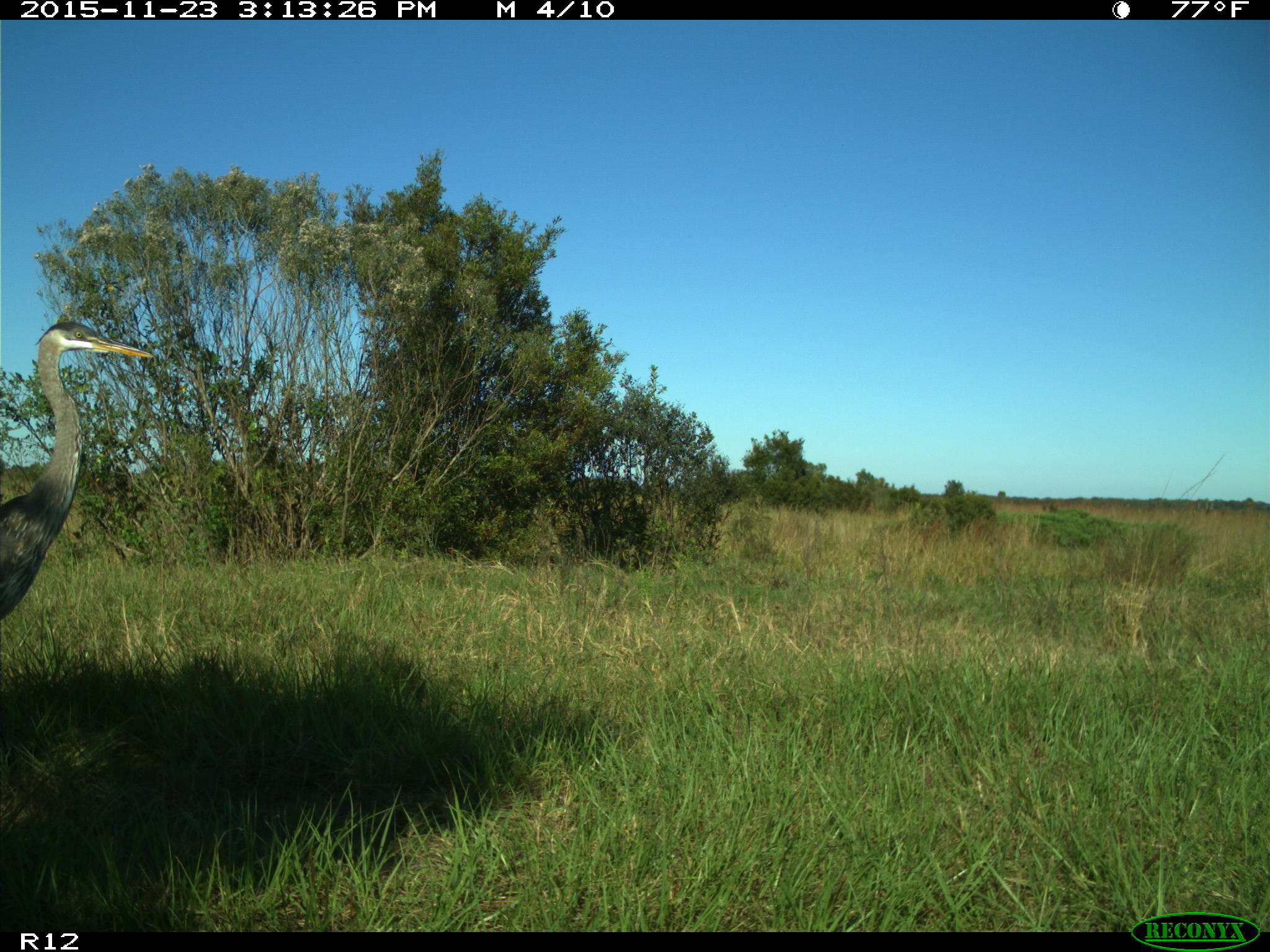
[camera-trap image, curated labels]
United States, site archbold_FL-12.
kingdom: Animalia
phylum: Chordata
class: Aves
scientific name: Aves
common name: birds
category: unidentified bird